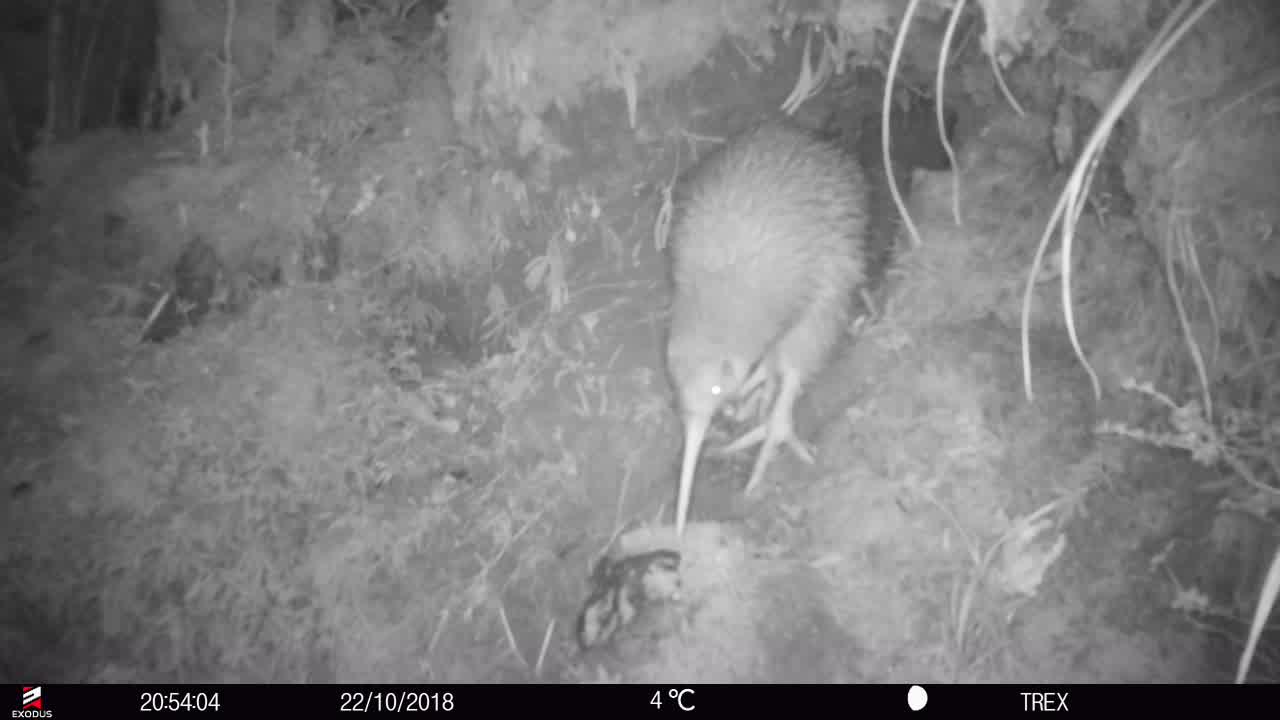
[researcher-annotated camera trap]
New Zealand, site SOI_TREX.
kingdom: Animalia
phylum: Chordata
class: Aves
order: Apterygiformes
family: Apterygidae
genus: Apteryx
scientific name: Apteryx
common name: kiwi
Kiwi (Apteryx).